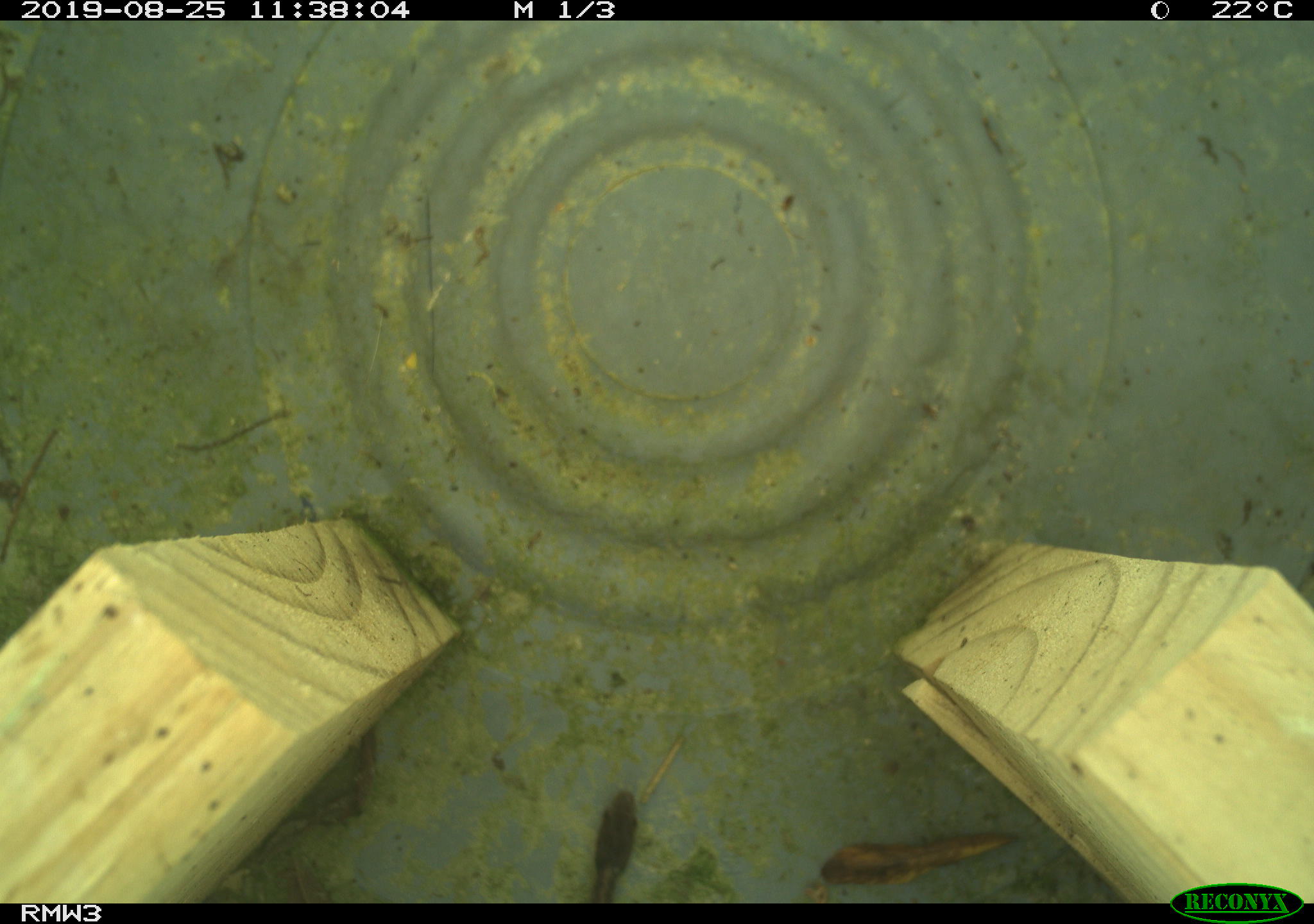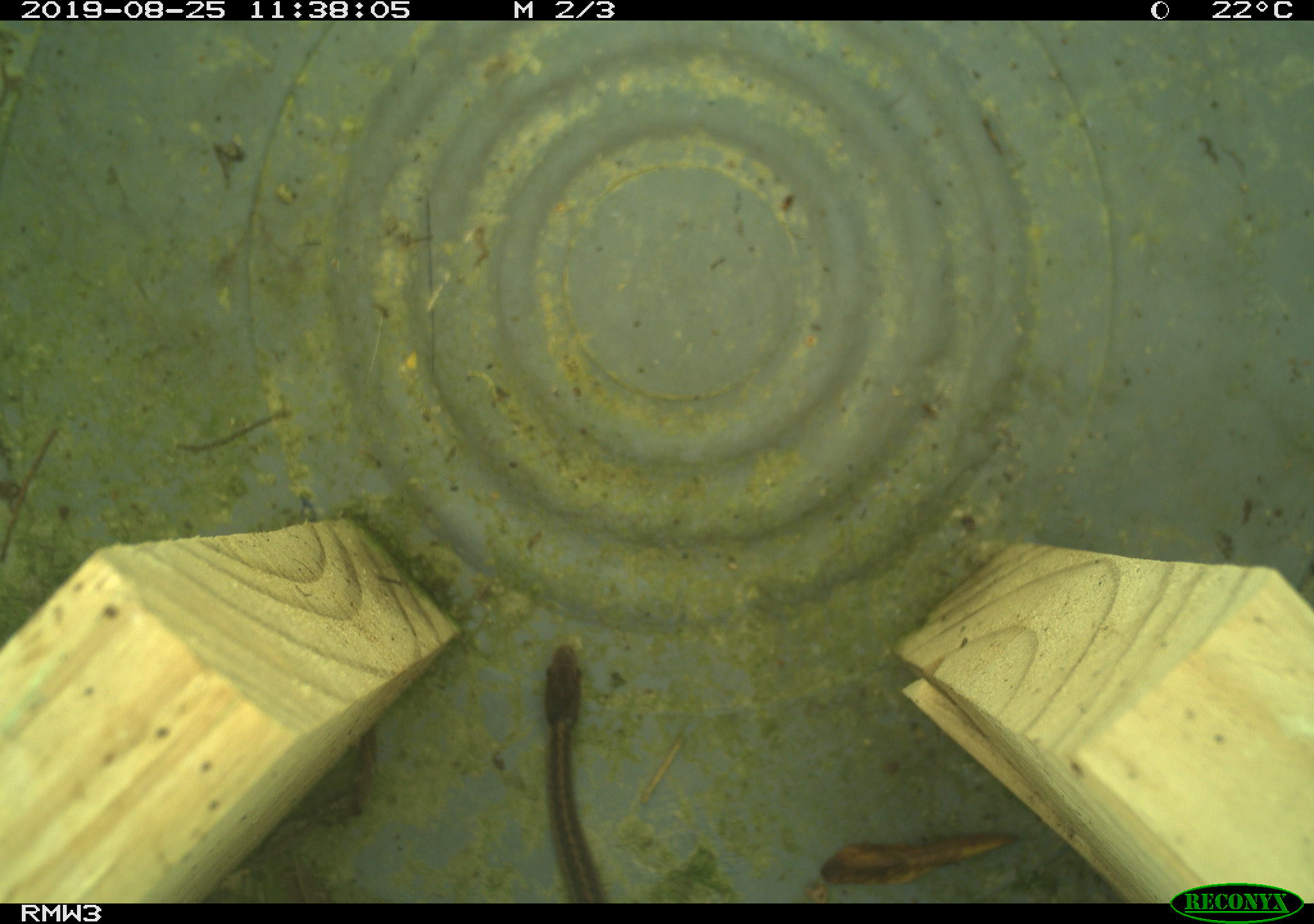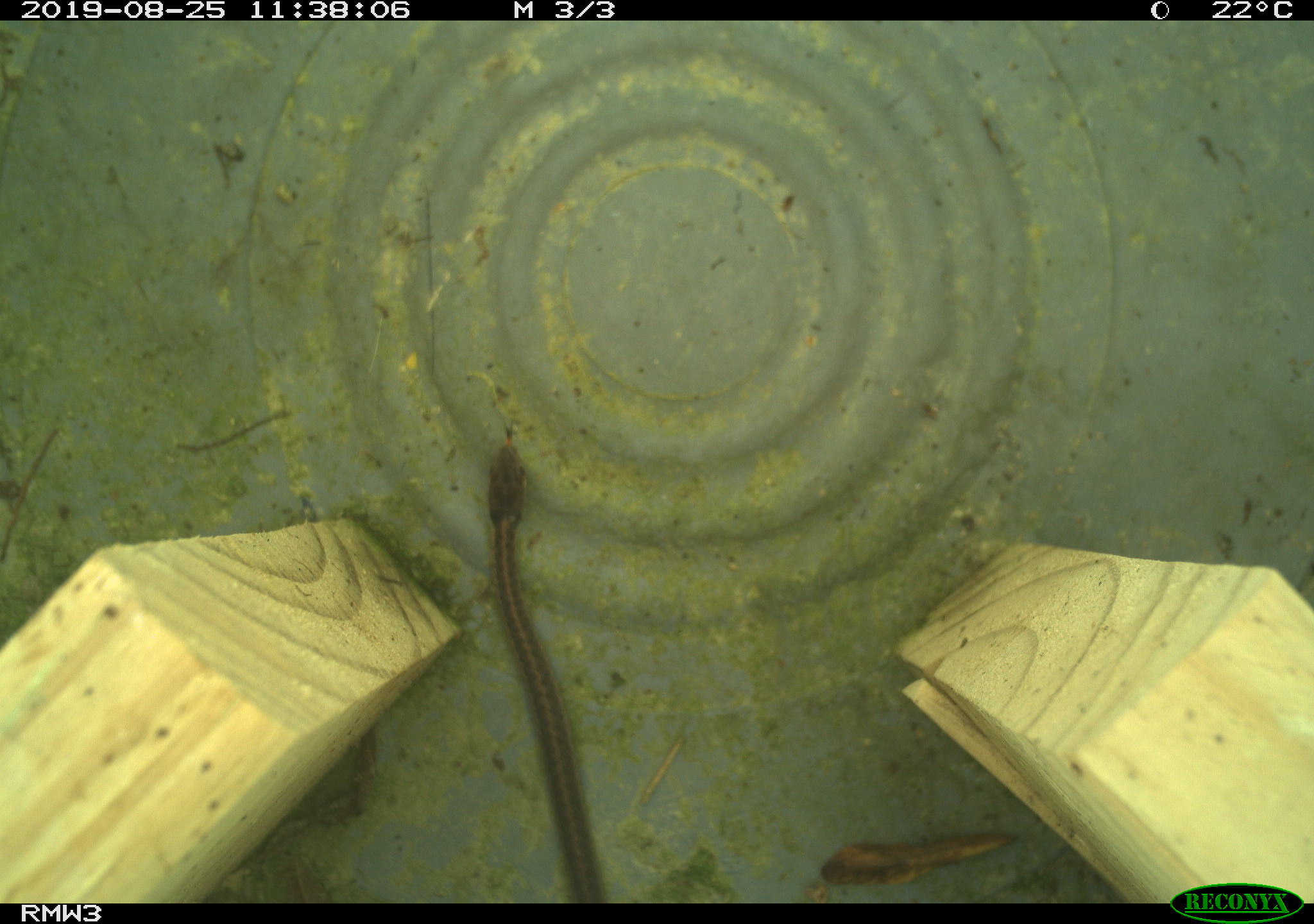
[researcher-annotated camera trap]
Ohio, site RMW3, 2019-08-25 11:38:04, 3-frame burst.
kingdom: Animalia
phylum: Chordata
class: Reptilia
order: Squamata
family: Colubridae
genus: Thamnophis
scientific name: Thamnophis sirtalis sirtalis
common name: eastern gartersnake